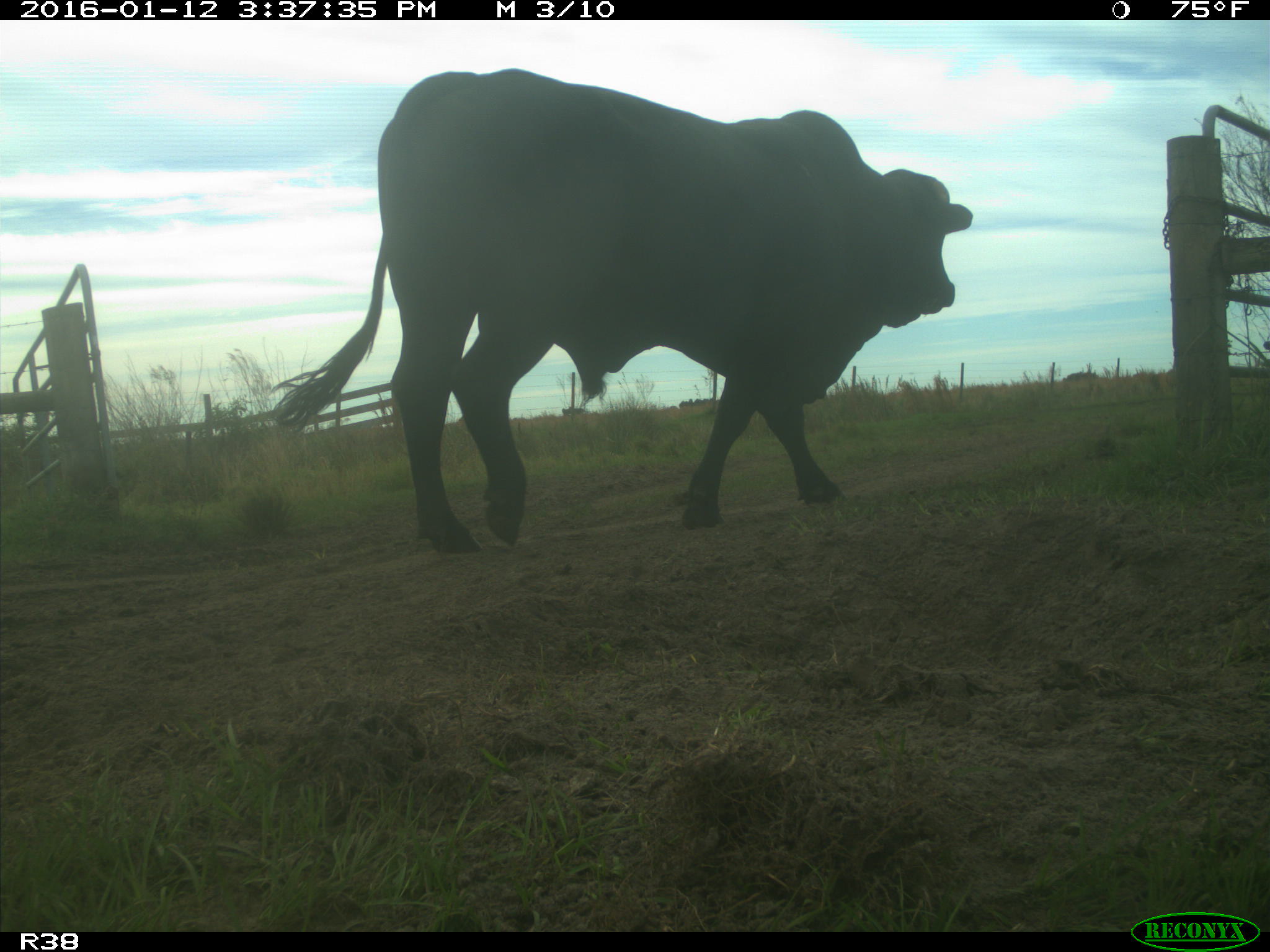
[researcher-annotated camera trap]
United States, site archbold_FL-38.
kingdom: Animalia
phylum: Chordata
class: Mammalia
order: Artiodactyla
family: Bovidae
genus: Bos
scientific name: Bos taurus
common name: domestic cow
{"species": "Bos taurus (domestic cow)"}